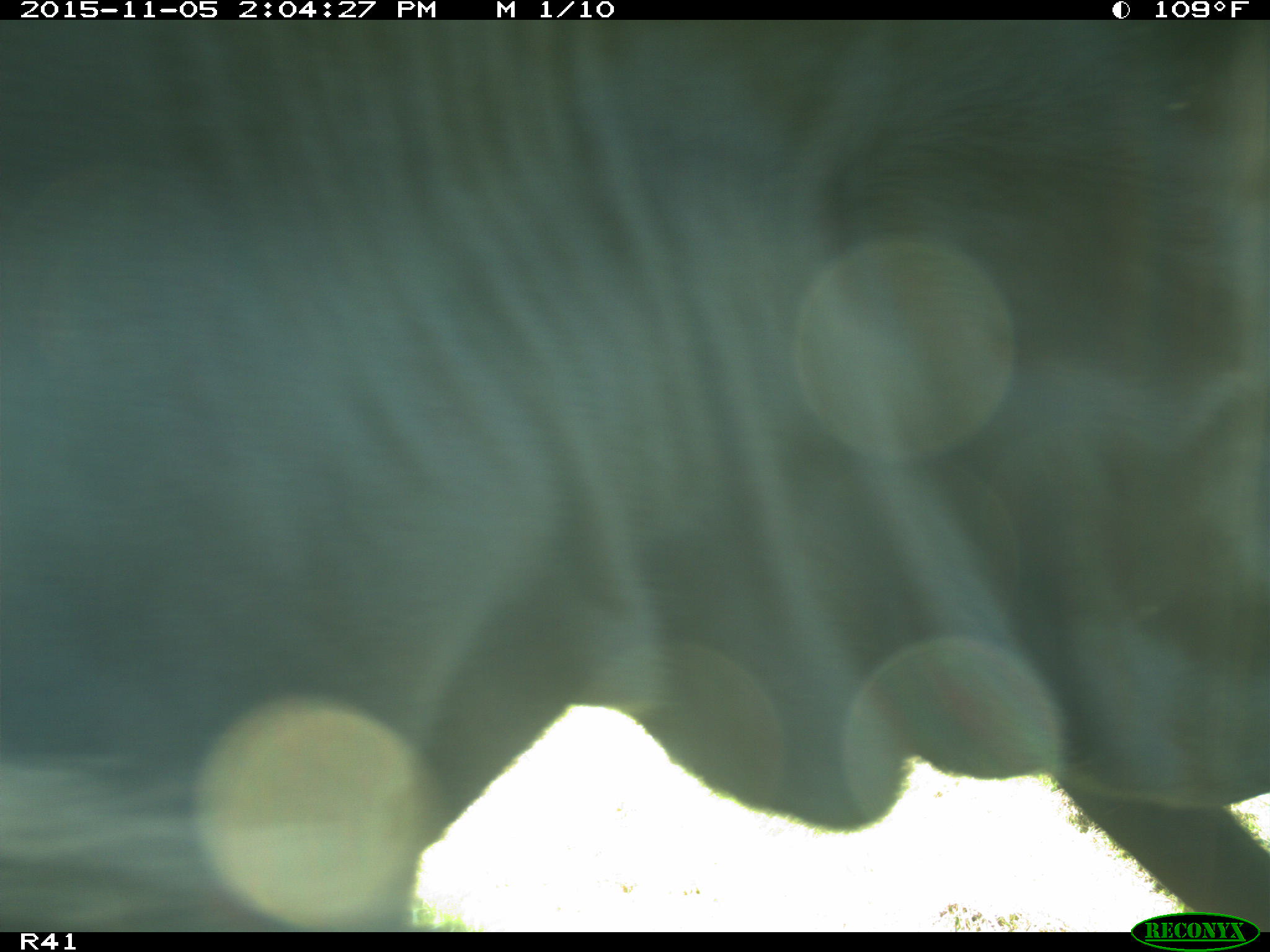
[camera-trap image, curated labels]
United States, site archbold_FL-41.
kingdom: Animalia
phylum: Chordata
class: Mammalia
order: Artiodactyla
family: Bovidae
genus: Bos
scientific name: Bos taurus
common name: domestic cow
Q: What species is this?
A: Bos taurus (domestic cow).